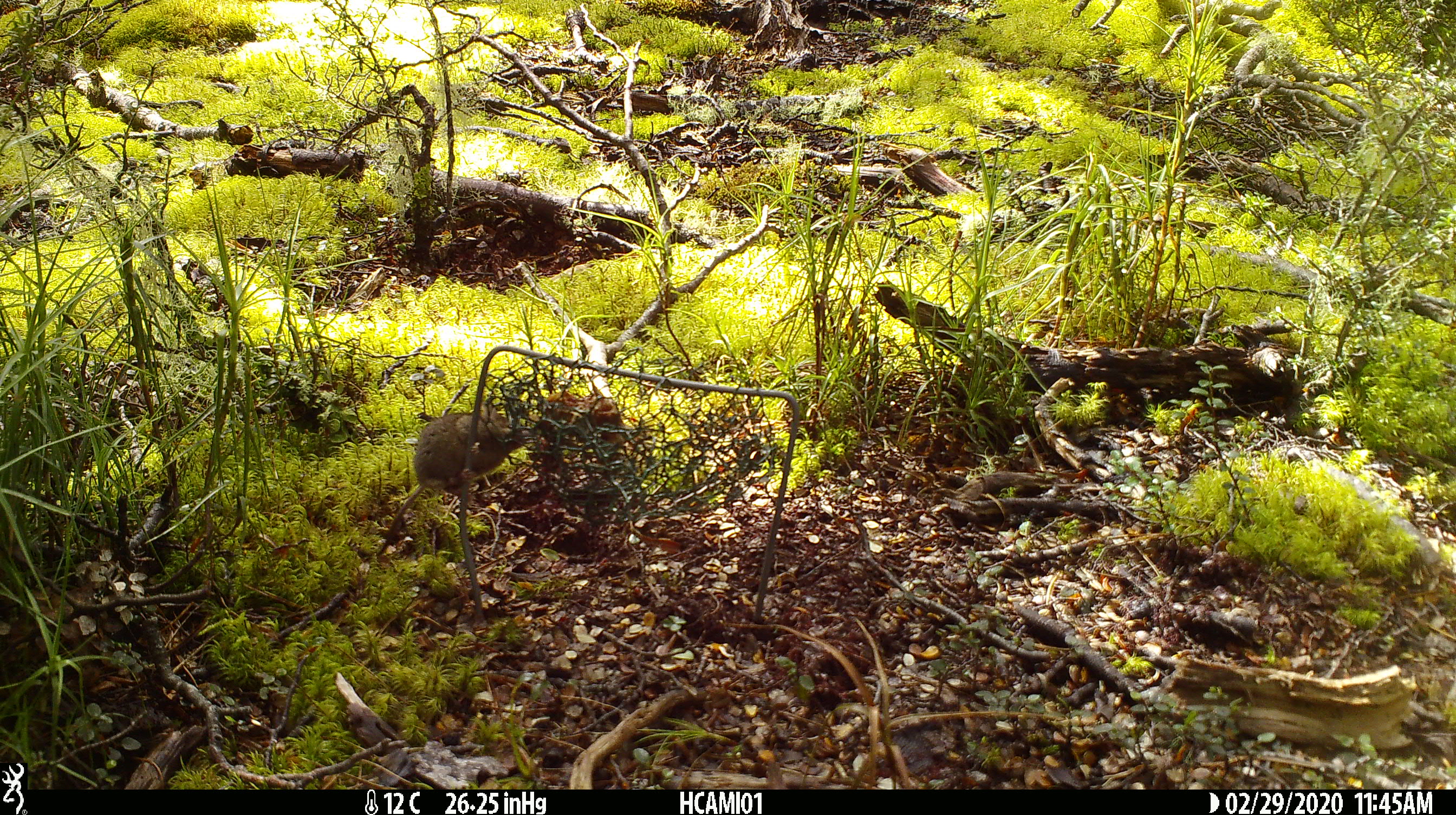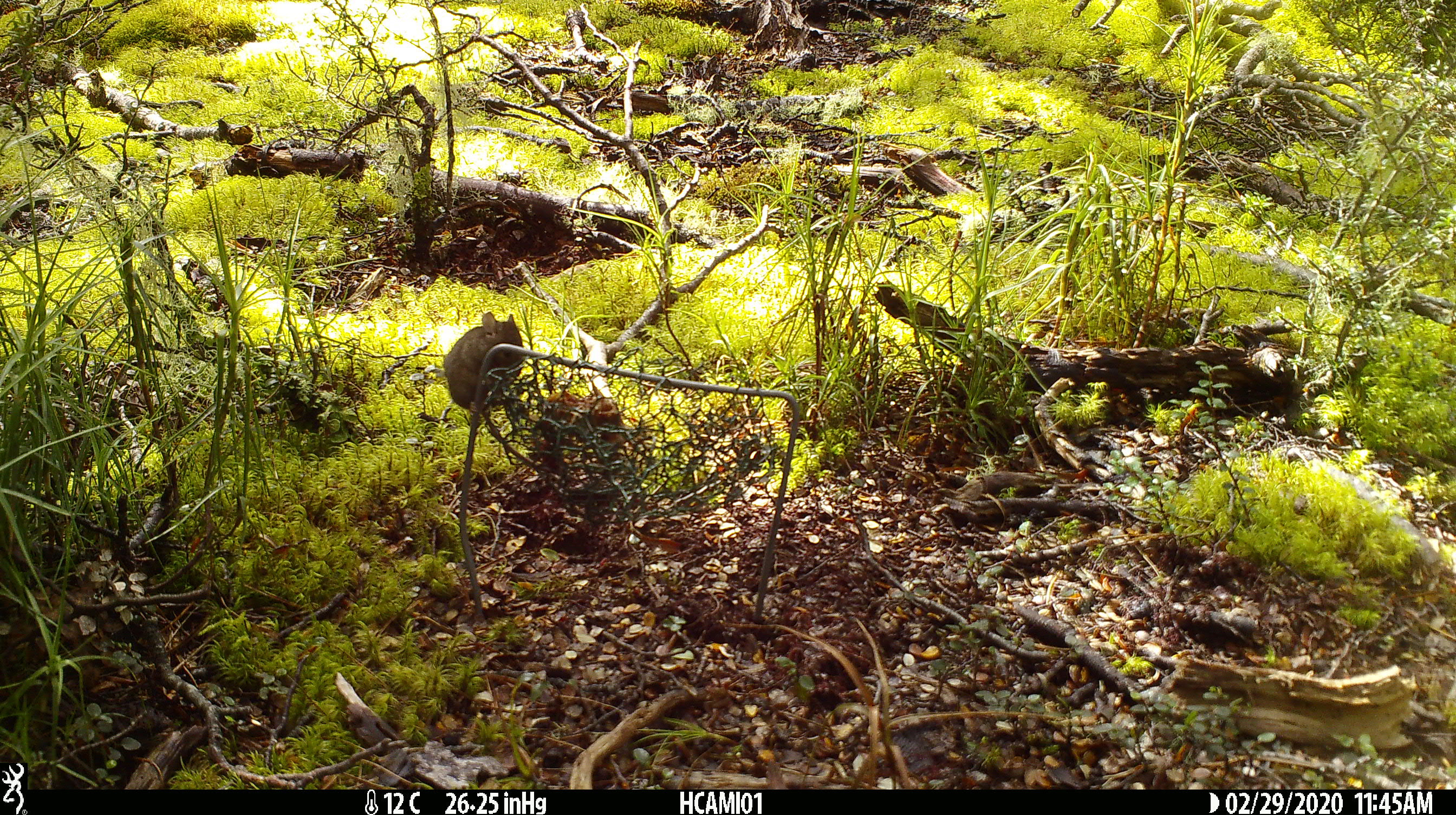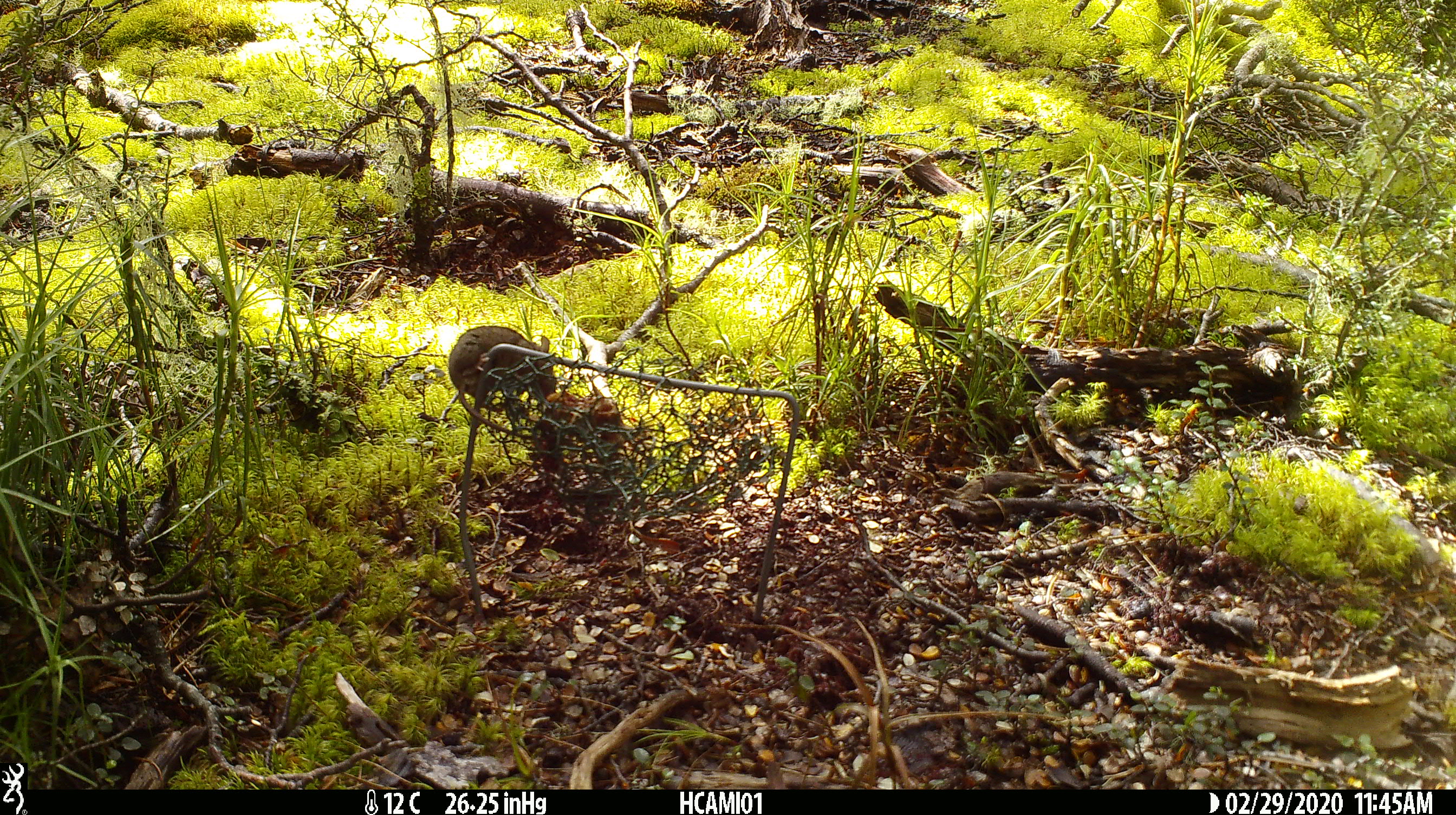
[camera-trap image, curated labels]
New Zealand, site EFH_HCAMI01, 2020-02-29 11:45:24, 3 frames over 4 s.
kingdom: Animalia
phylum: Chordata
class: Mammalia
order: Rodentia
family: Muridae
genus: Mus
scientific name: Mus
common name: mouse